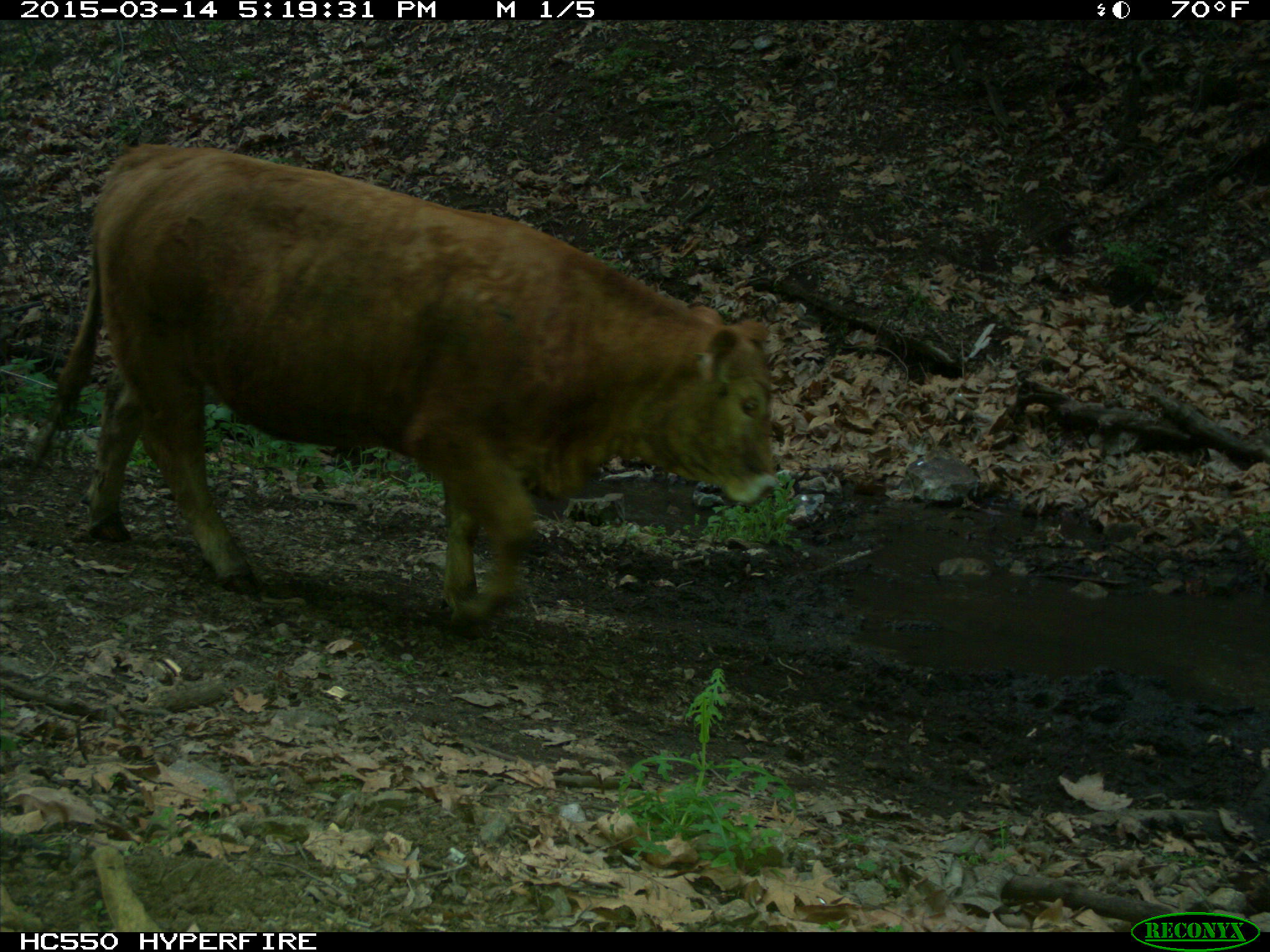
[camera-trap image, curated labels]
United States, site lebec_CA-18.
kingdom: Animalia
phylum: Chordata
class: Mammalia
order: Artiodactyla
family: Bovidae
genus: Bos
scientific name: Bos taurus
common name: domestic cow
Bos taurus (domestic cow).